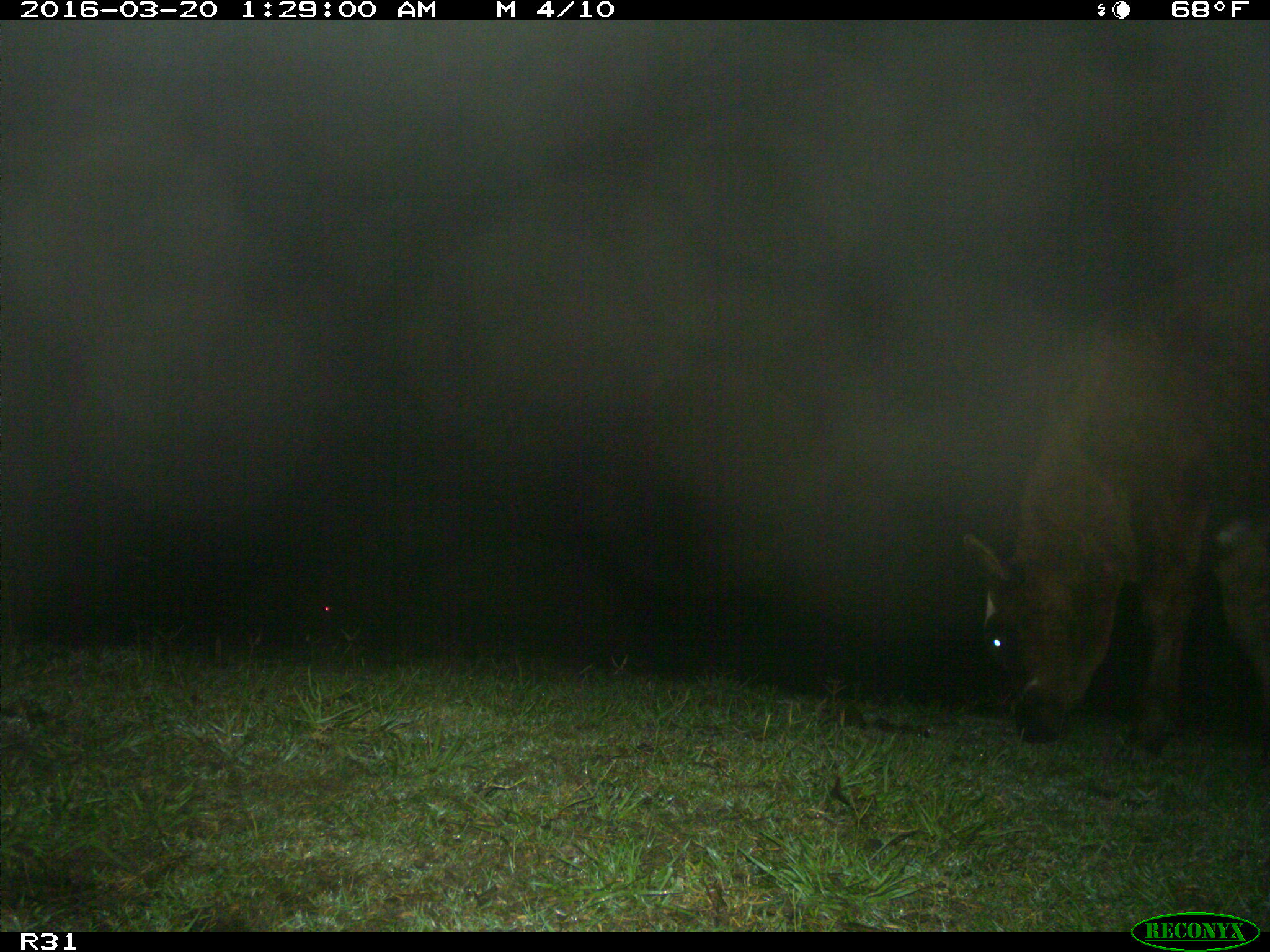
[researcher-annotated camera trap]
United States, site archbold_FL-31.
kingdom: Animalia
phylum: Chordata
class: Mammalia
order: Artiodactyla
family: Bovidae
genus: Bos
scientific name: Bos taurus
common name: domestic cow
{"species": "Bos taurus (domestic cow)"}